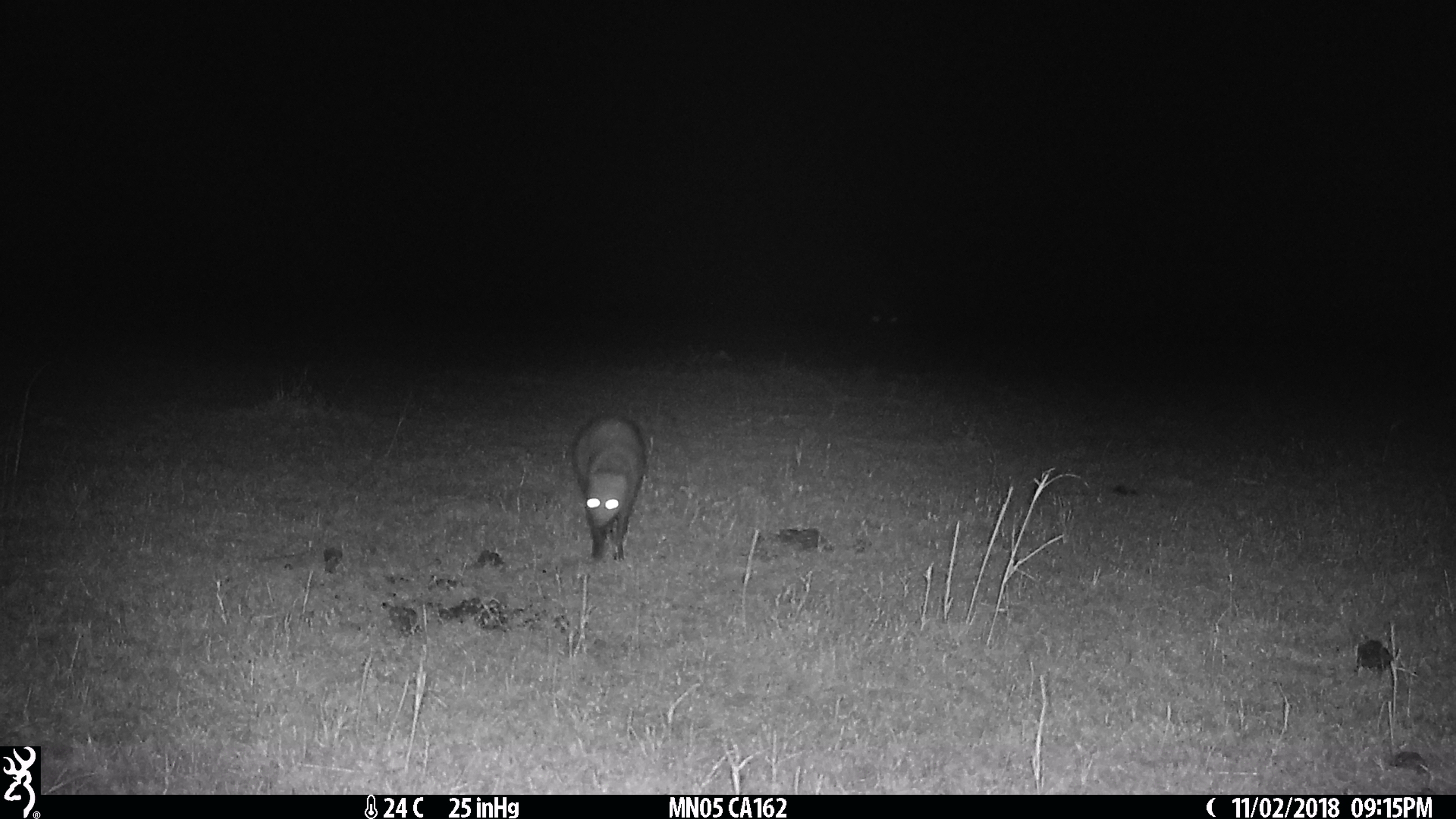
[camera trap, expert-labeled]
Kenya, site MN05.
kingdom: Animalia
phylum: Chordata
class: Mammalia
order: Carnivora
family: Herpestidae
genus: Ichneumia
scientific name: Ichneumia albicauda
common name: white-tailed mongoose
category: mongoose white tailed